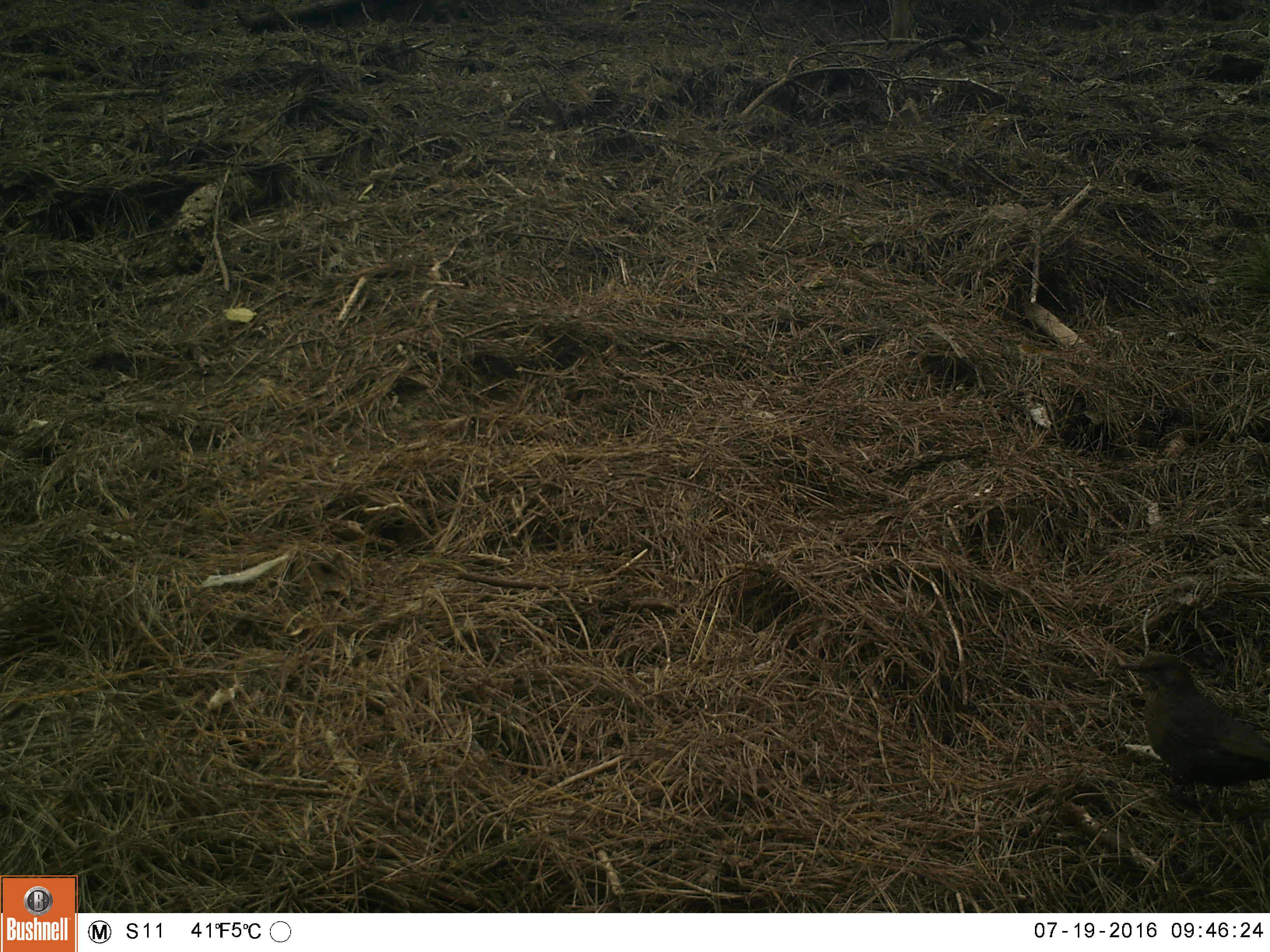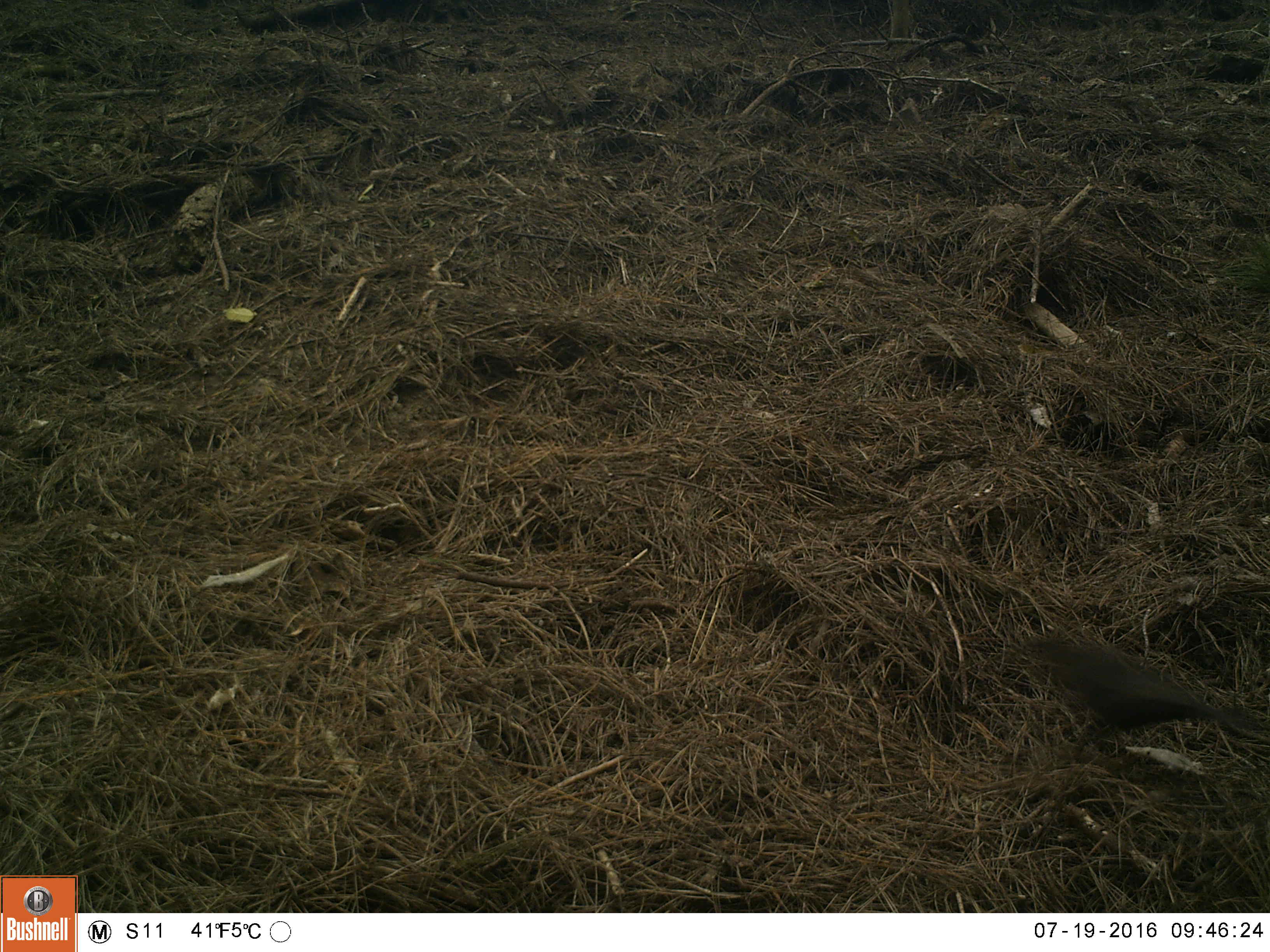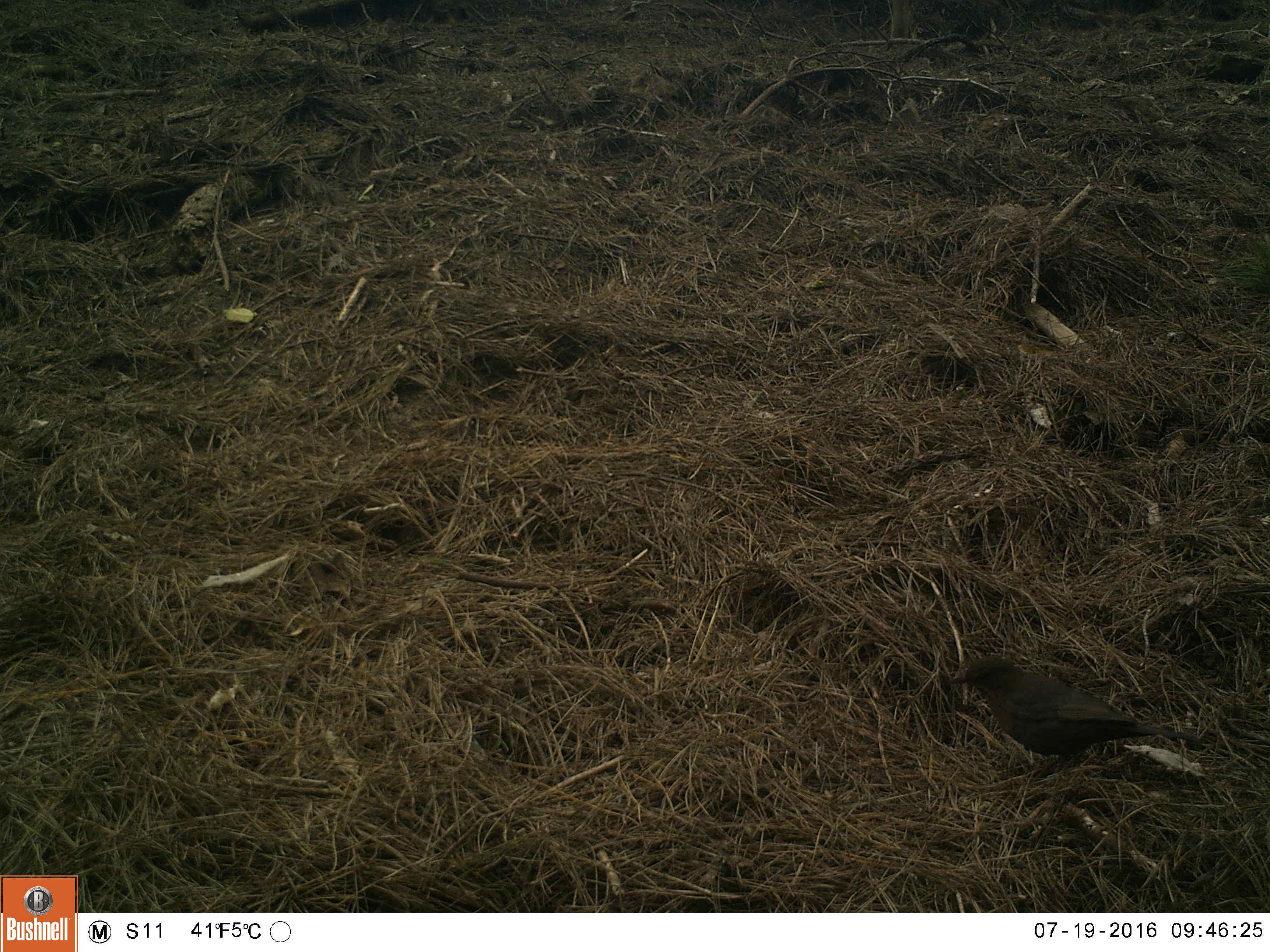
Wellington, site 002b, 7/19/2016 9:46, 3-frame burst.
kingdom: Animalia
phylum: Chordata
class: Aves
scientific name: Aves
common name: bird